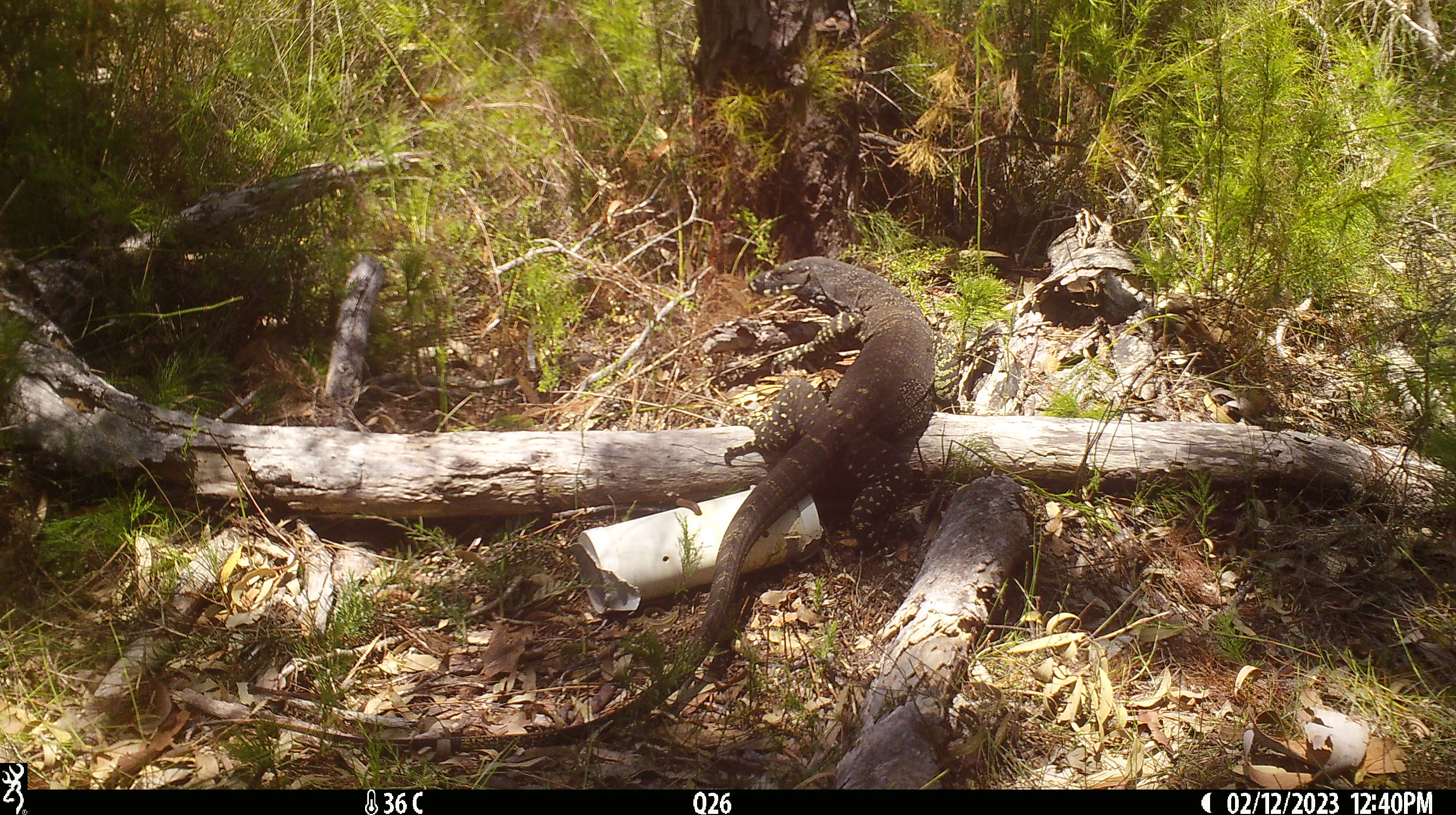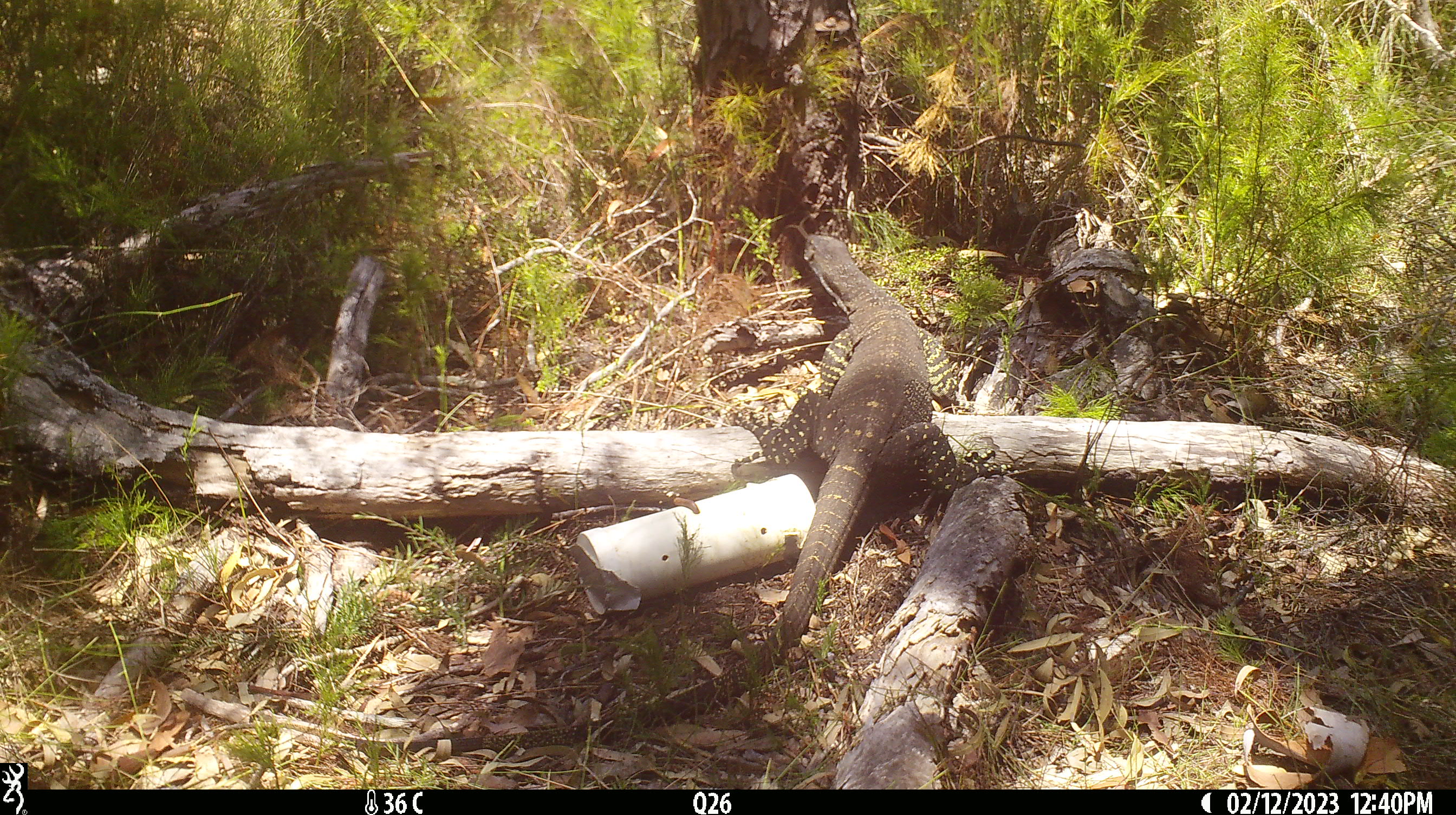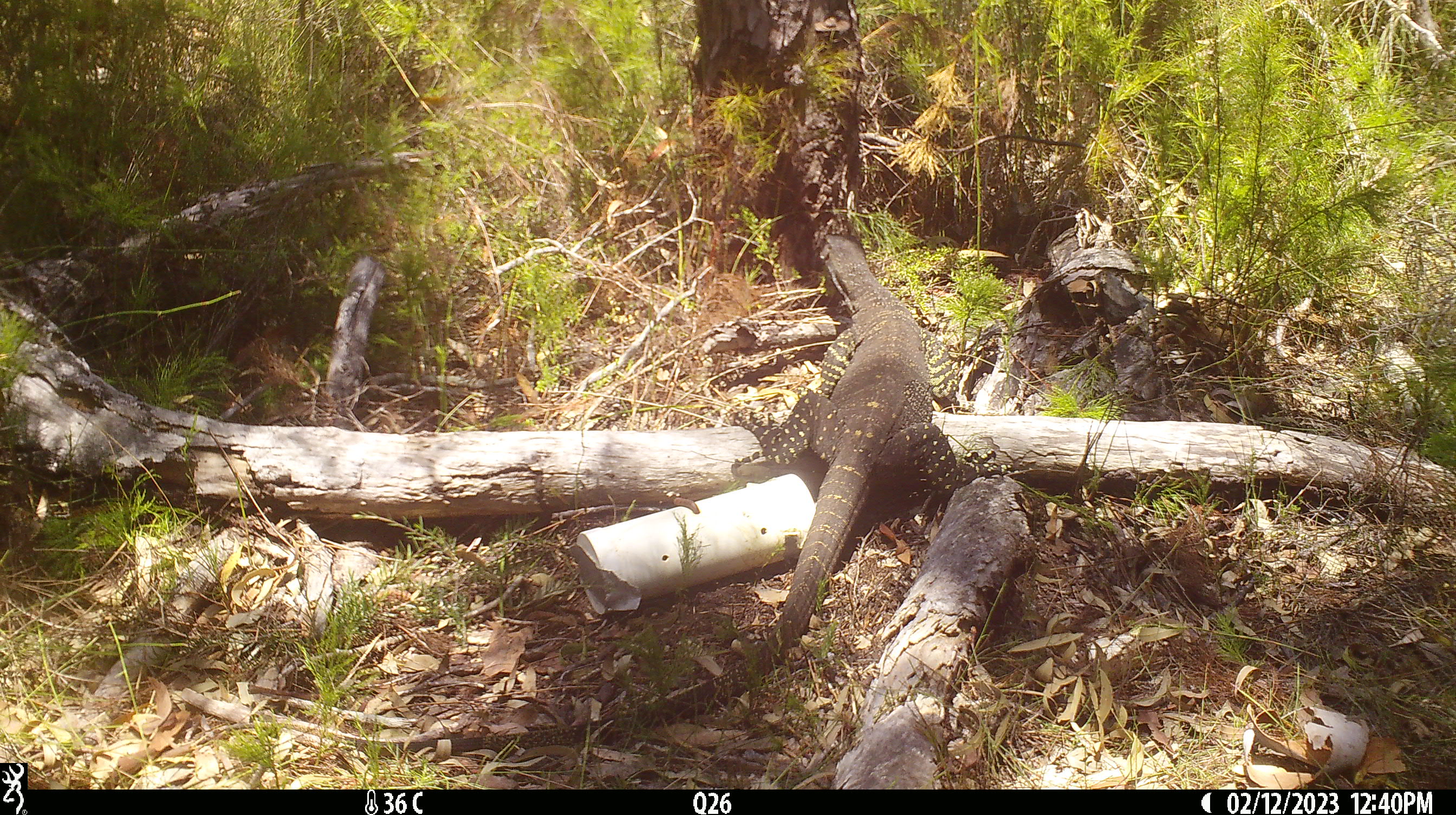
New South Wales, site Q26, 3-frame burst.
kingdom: Animalia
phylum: Chordata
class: Reptilia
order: Squamata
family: Varanidae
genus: Varanus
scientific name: Varanus varius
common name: lace monitor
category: goanna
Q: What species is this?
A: Goanna (lace monitor) (Varanus varius).